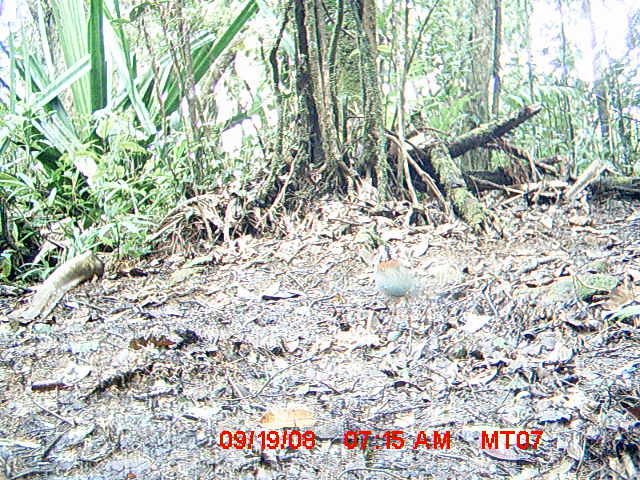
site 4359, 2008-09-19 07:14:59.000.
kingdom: Animalia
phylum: Chordata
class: Aves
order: Coraciiformes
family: Brachypteraciidae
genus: Brachypteracias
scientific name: Brachypteracias squamiger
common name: scaly ground-roller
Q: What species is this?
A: Brachypteracias squamiger (scaly ground-roller).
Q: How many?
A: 1.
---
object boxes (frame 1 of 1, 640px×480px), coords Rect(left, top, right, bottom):
brachypteracias squamiger: Rect(373, 244, 421, 318)